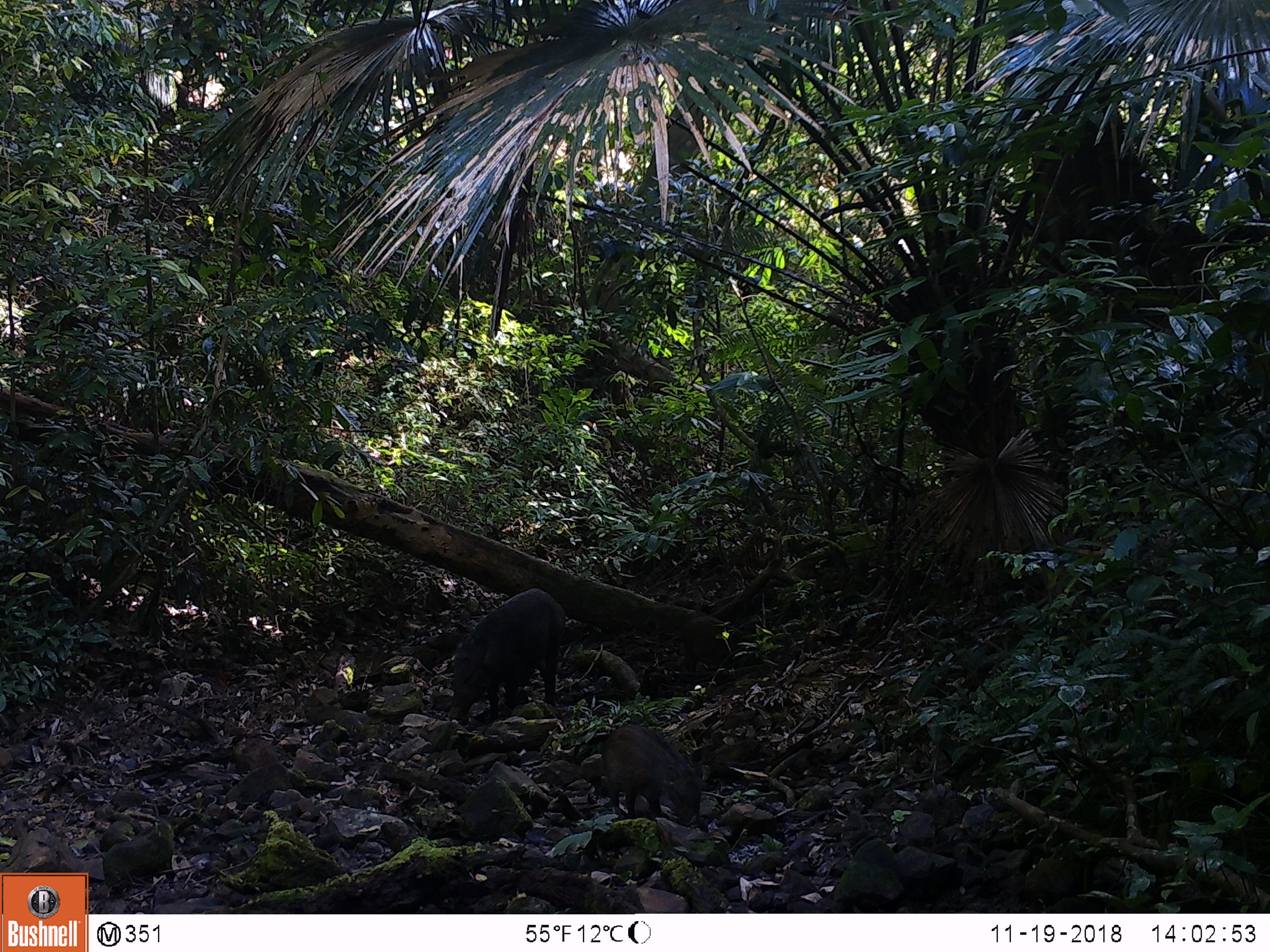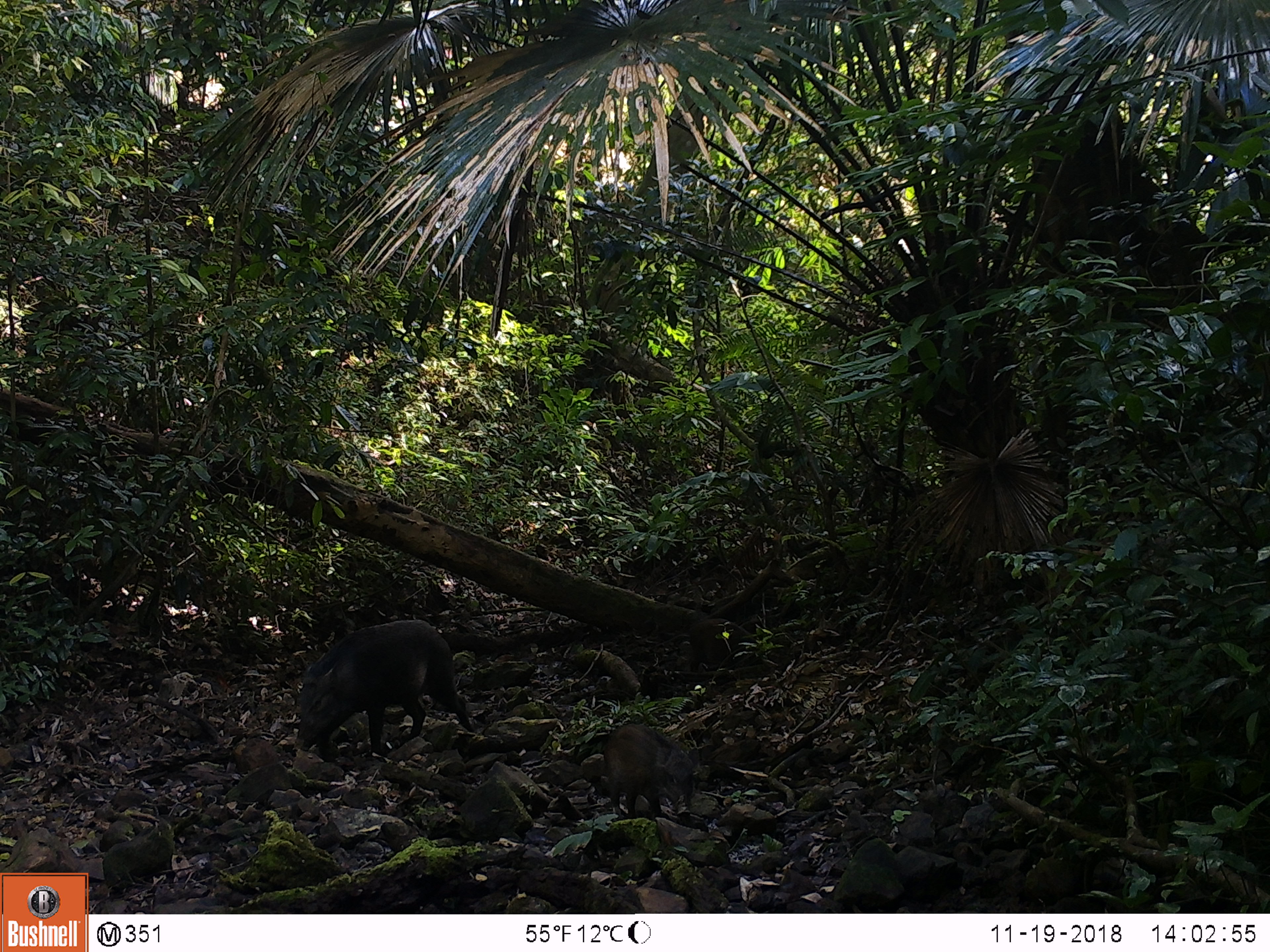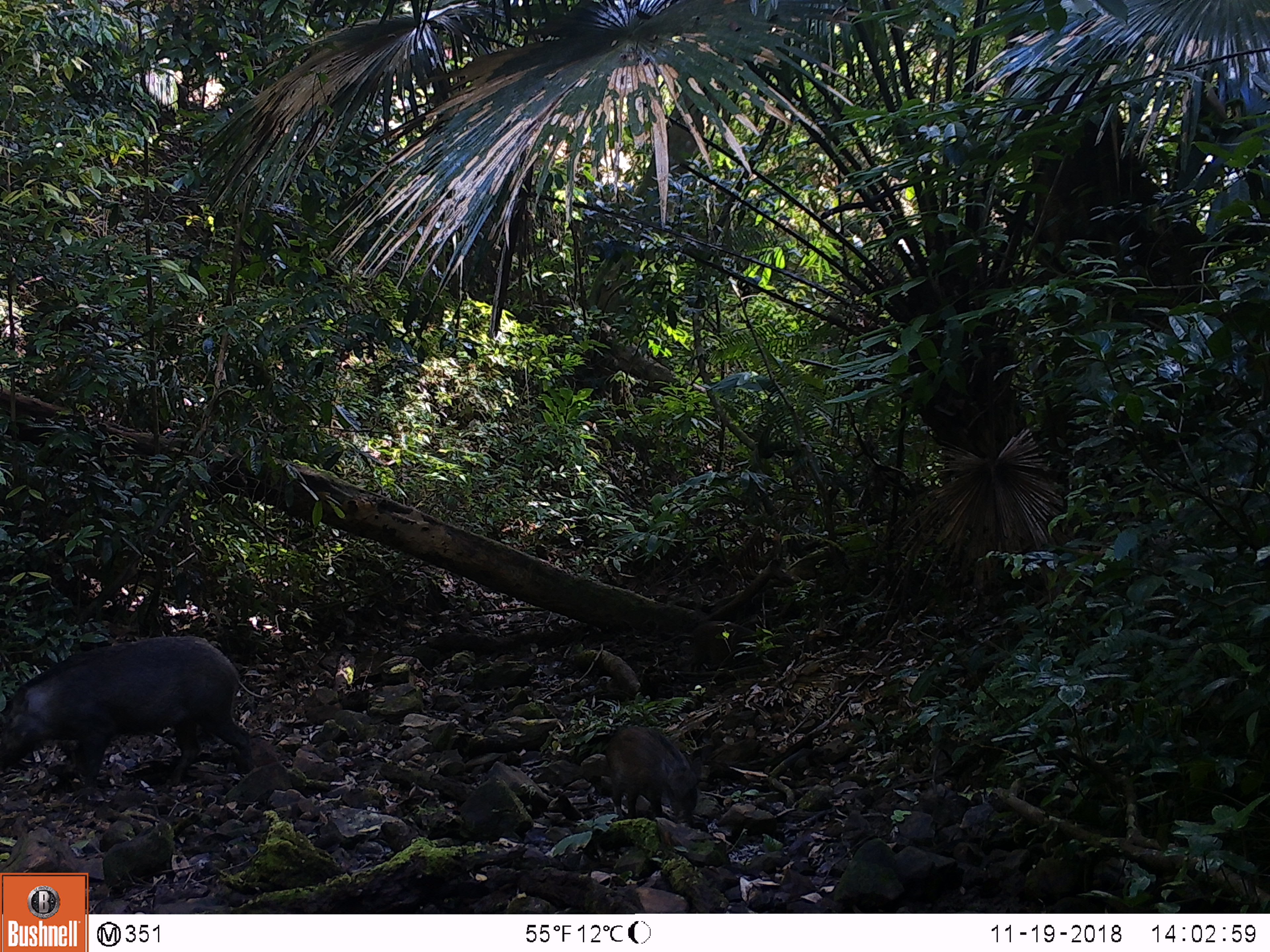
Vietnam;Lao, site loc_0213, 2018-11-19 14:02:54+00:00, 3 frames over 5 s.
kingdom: Animalia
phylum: Chordata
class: Mammalia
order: Artiodactyla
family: Suidae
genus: Sus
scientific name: Sus scrofa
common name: eurasian wild pig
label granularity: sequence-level